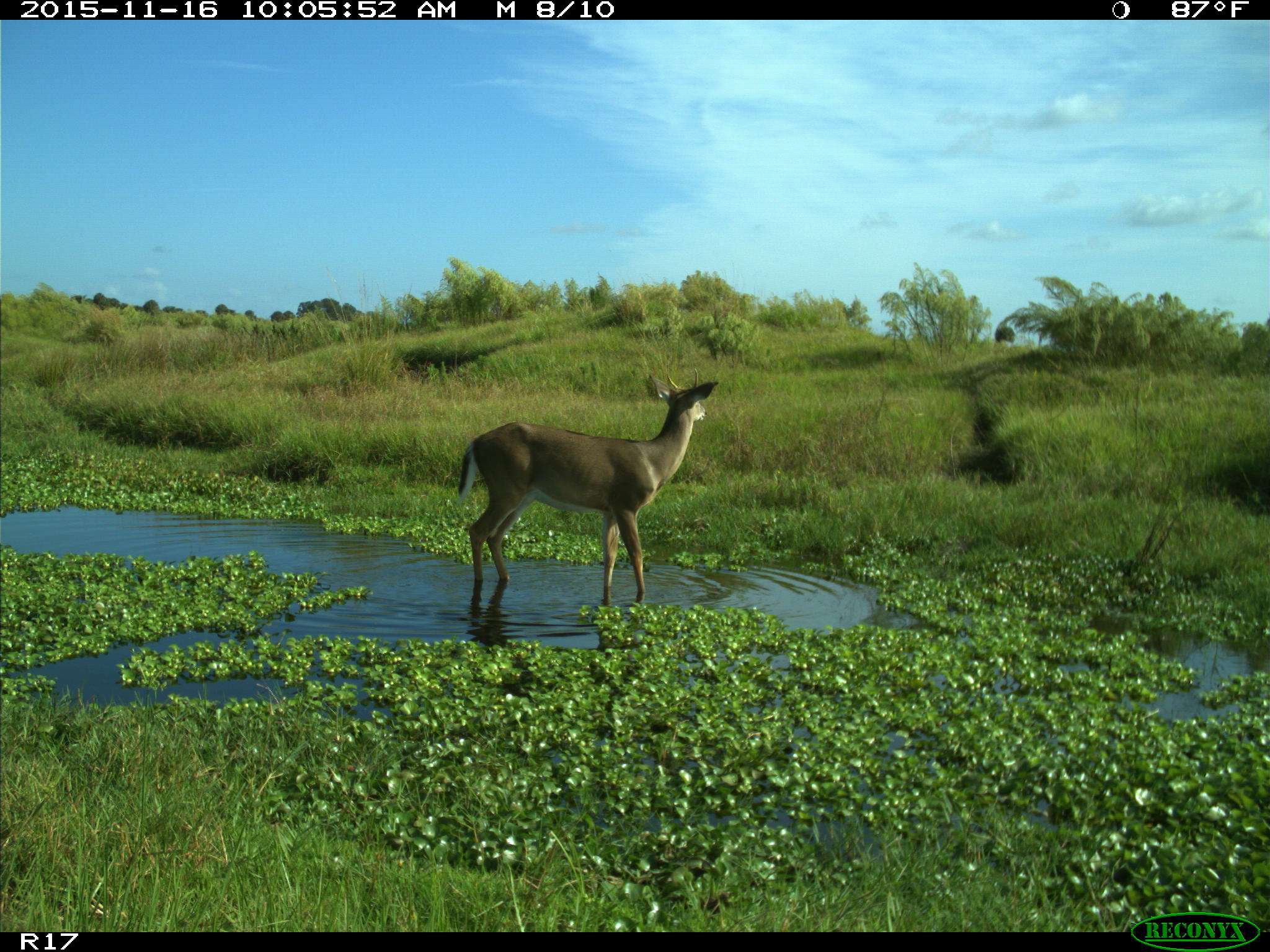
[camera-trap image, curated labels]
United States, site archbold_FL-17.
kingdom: Animalia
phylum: Chordata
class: Mammalia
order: Artiodactyla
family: Cervidae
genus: Odocoileus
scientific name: Odocoileus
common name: deer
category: unidentified deer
Unidentified deer (deer) (Odocoileus).